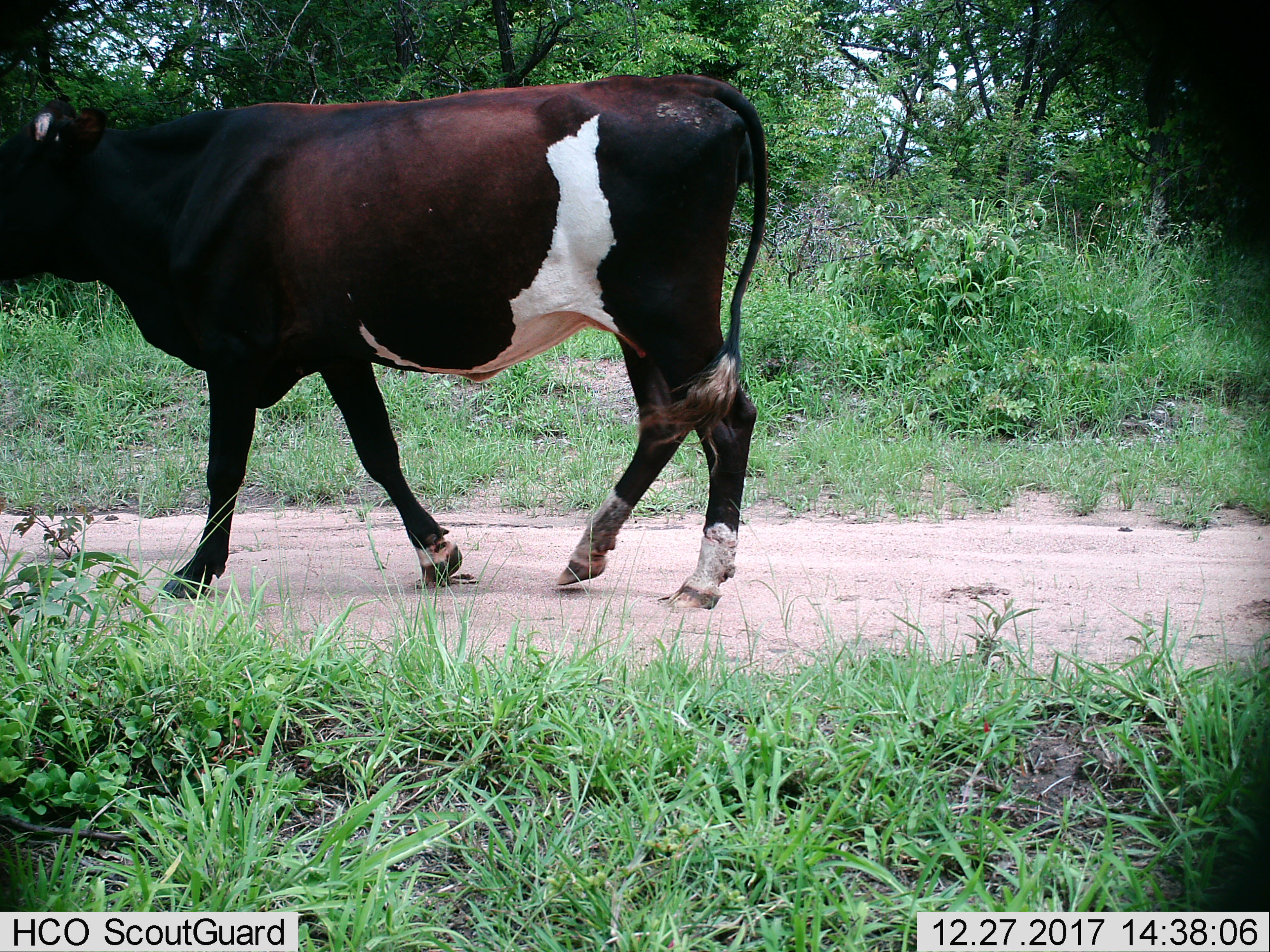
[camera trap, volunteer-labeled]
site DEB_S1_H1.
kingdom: Animalia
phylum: Chordata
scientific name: Vertebrata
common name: domestic animal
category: domesticanimal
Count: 1.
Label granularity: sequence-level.